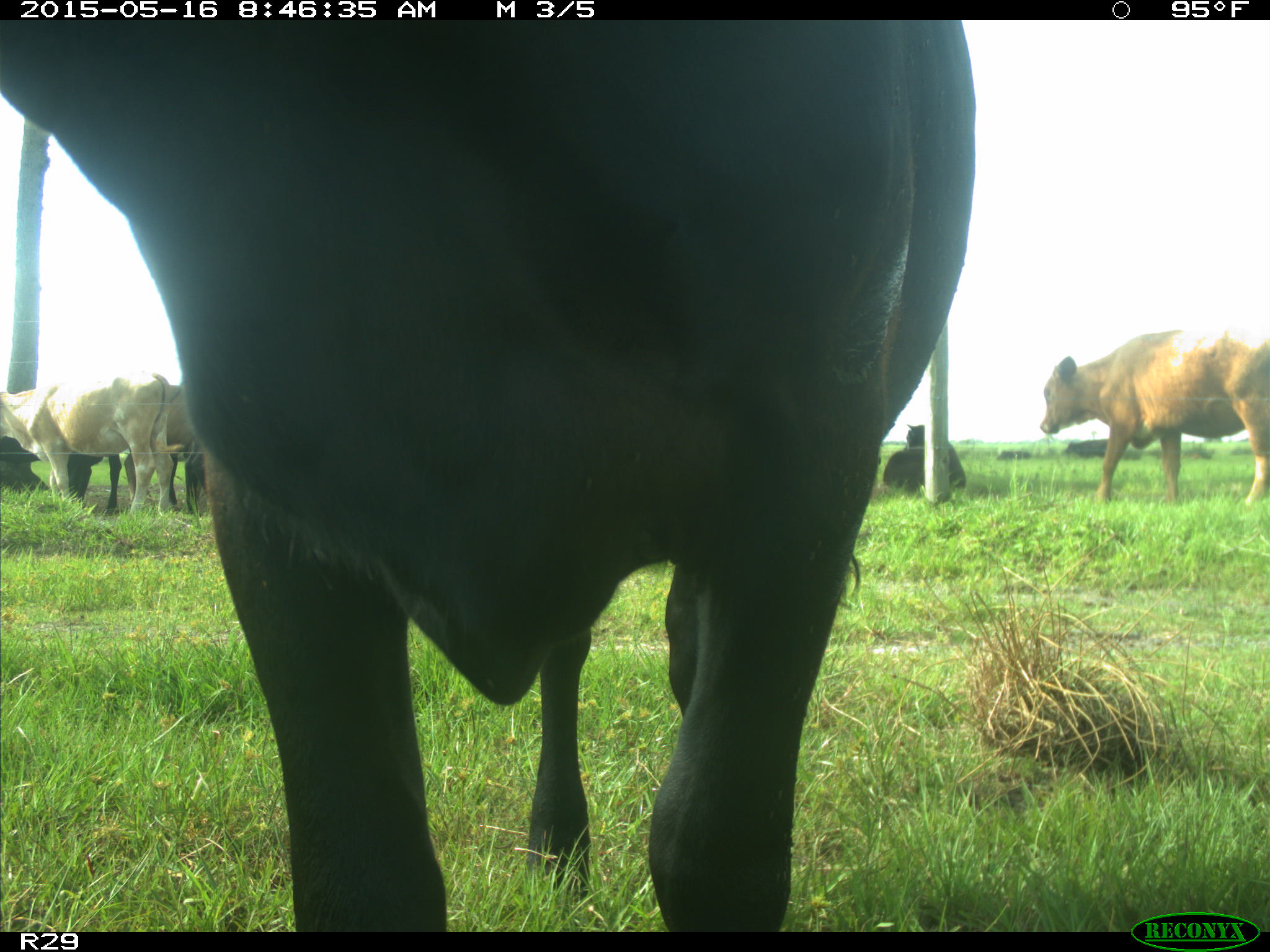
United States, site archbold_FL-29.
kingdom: Animalia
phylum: Chordata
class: Mammalia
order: Artiodactyla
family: Bovidae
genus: Bos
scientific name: Bos taurus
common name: domestic cow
Bos taurus (domestic cow).